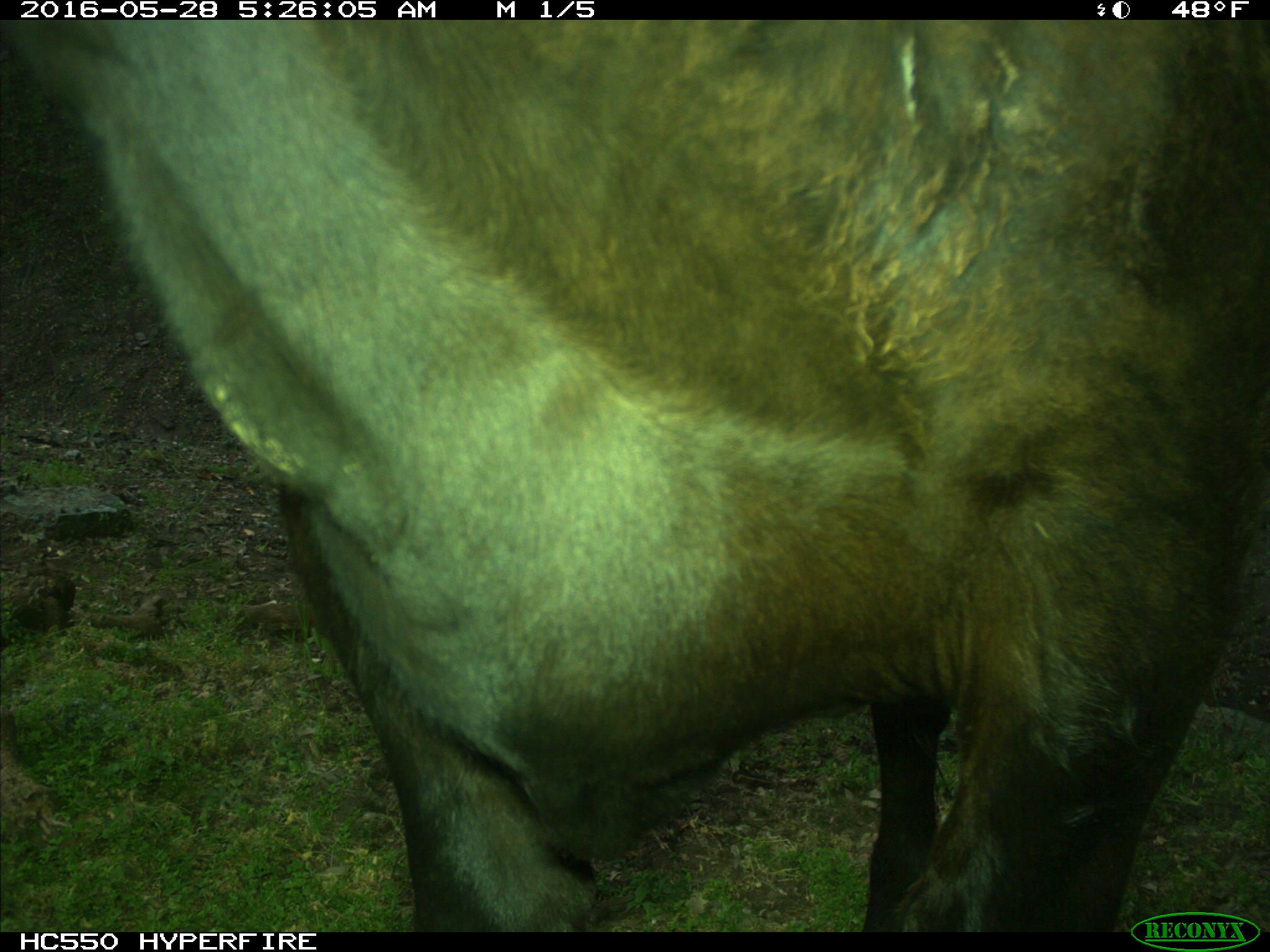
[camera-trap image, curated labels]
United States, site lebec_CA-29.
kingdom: Animalia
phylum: Chordata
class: Mammalia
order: Artiodactyla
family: Bovidae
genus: Bos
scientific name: Bos taurus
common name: domestic cow